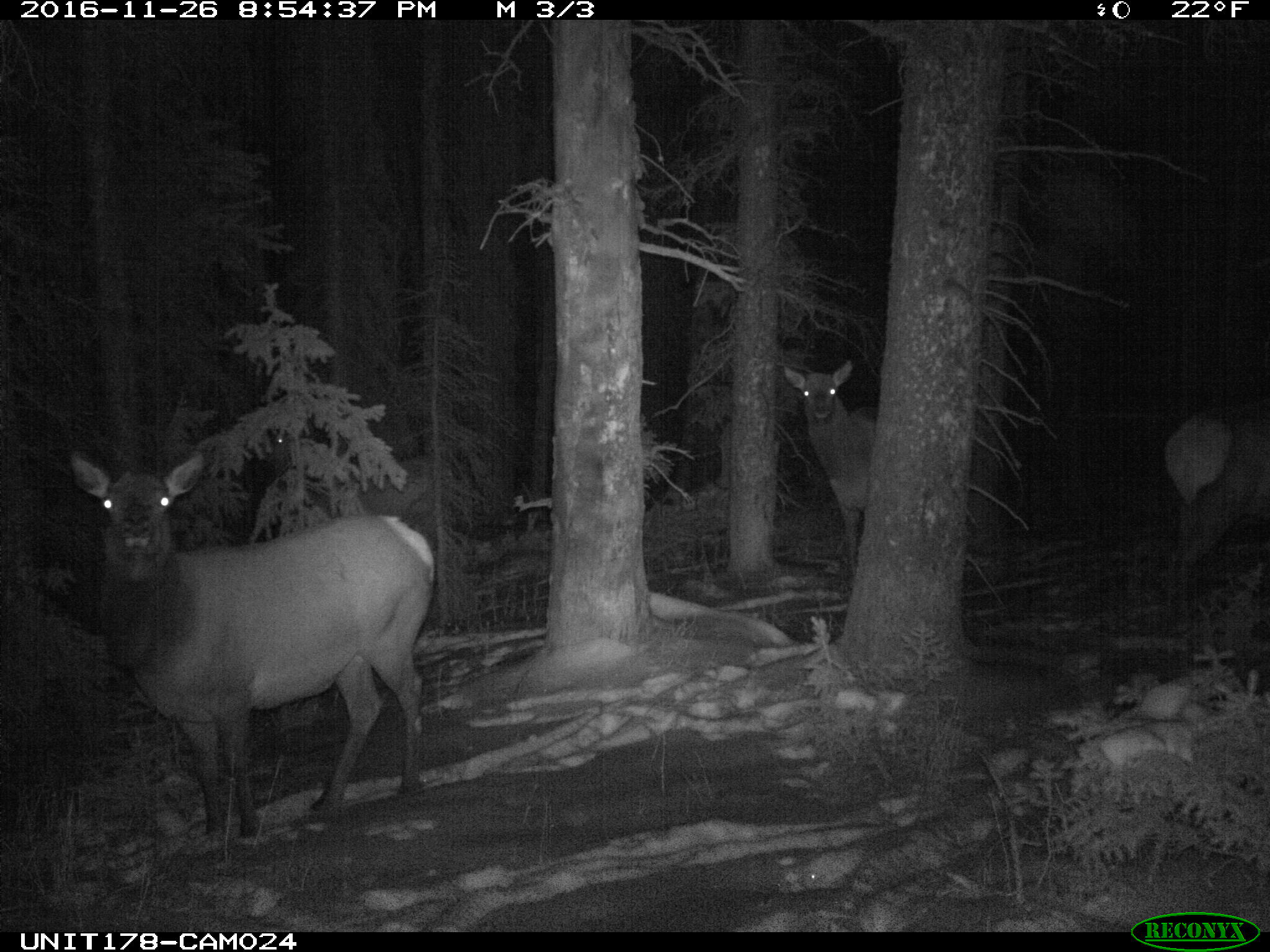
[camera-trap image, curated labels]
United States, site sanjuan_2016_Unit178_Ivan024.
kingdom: Animalia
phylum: Chordata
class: Mammalia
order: Artiodactyla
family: Cervidae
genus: Cervus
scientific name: Cervus elaphus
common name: red deer